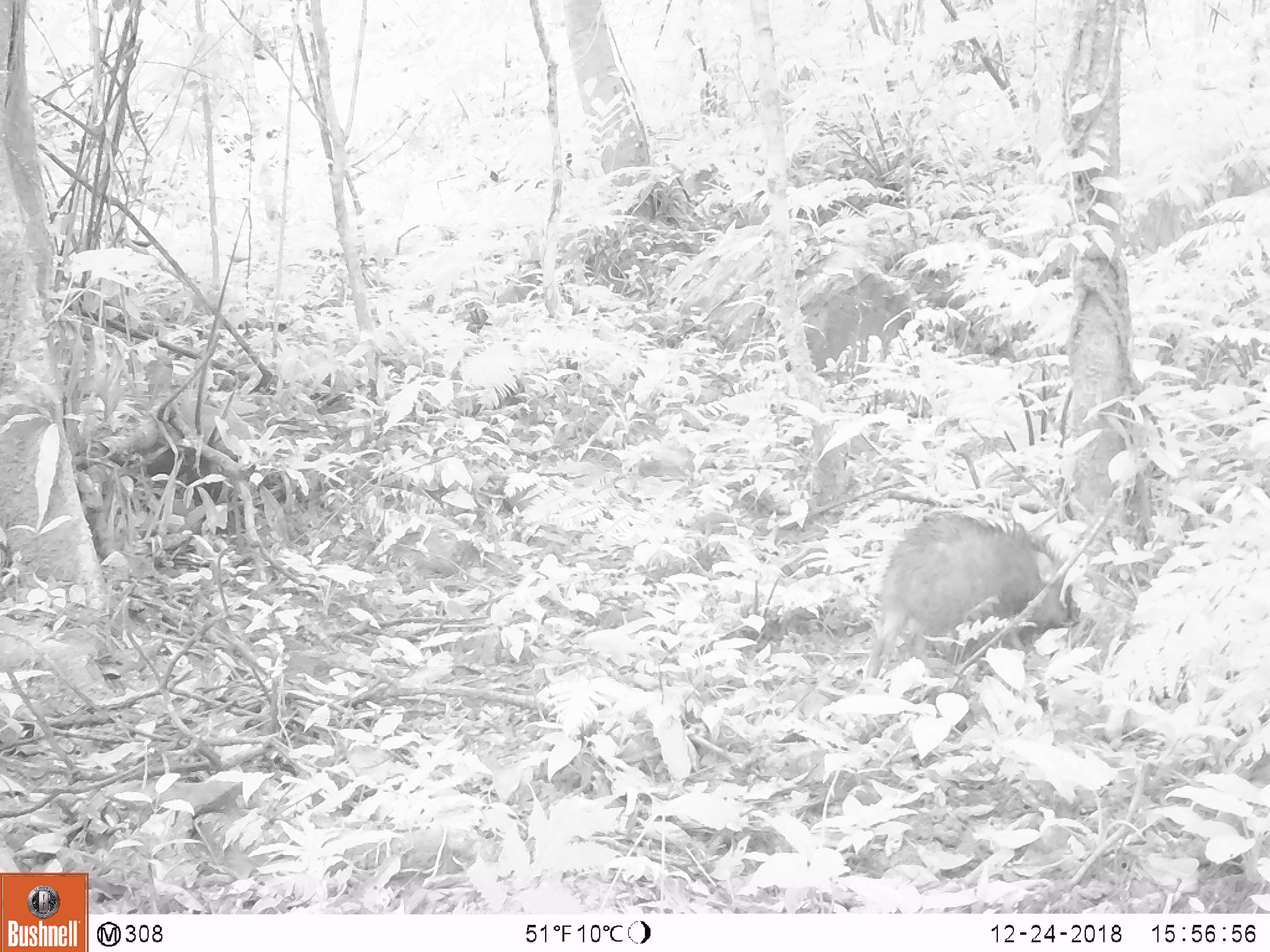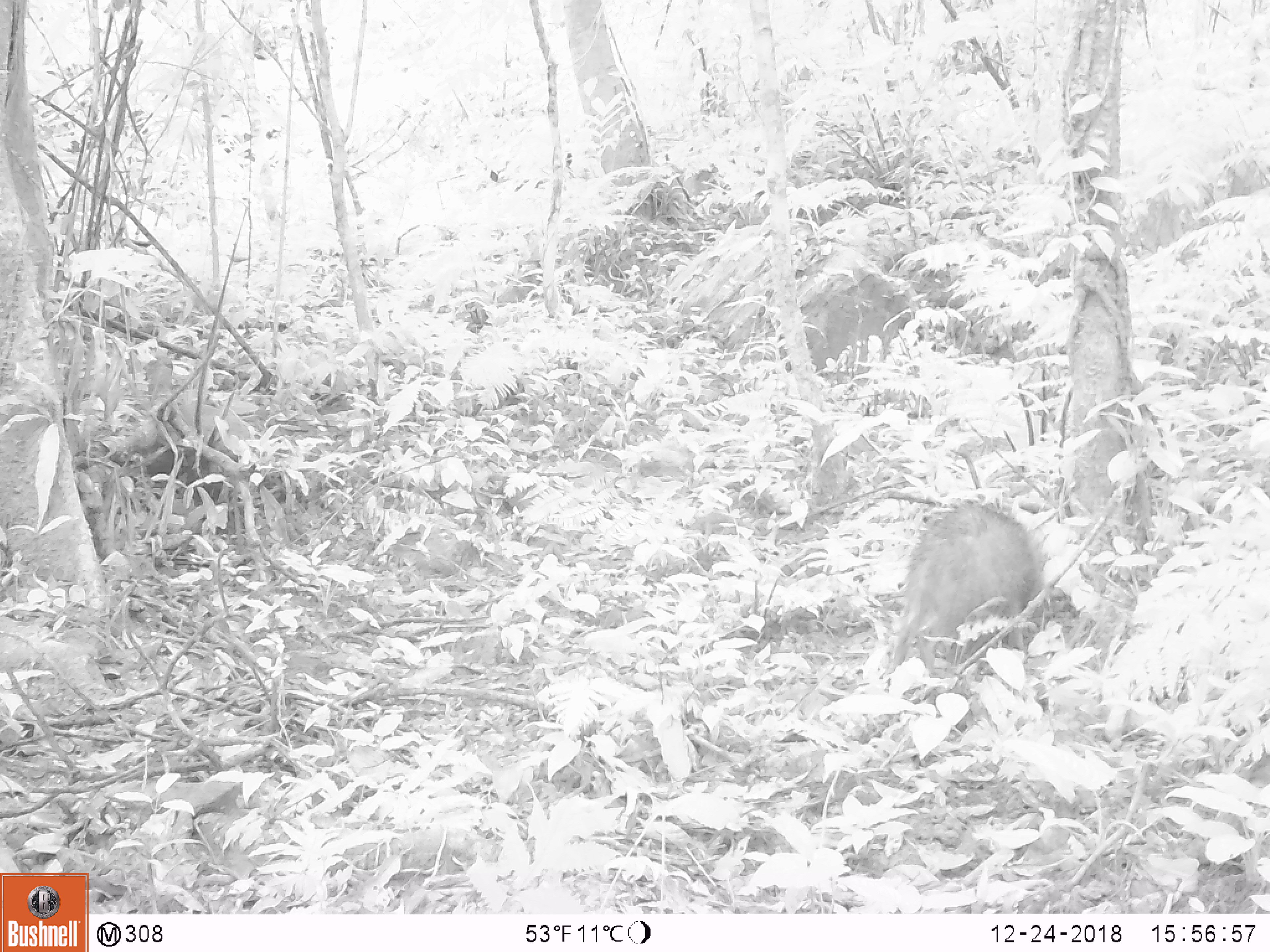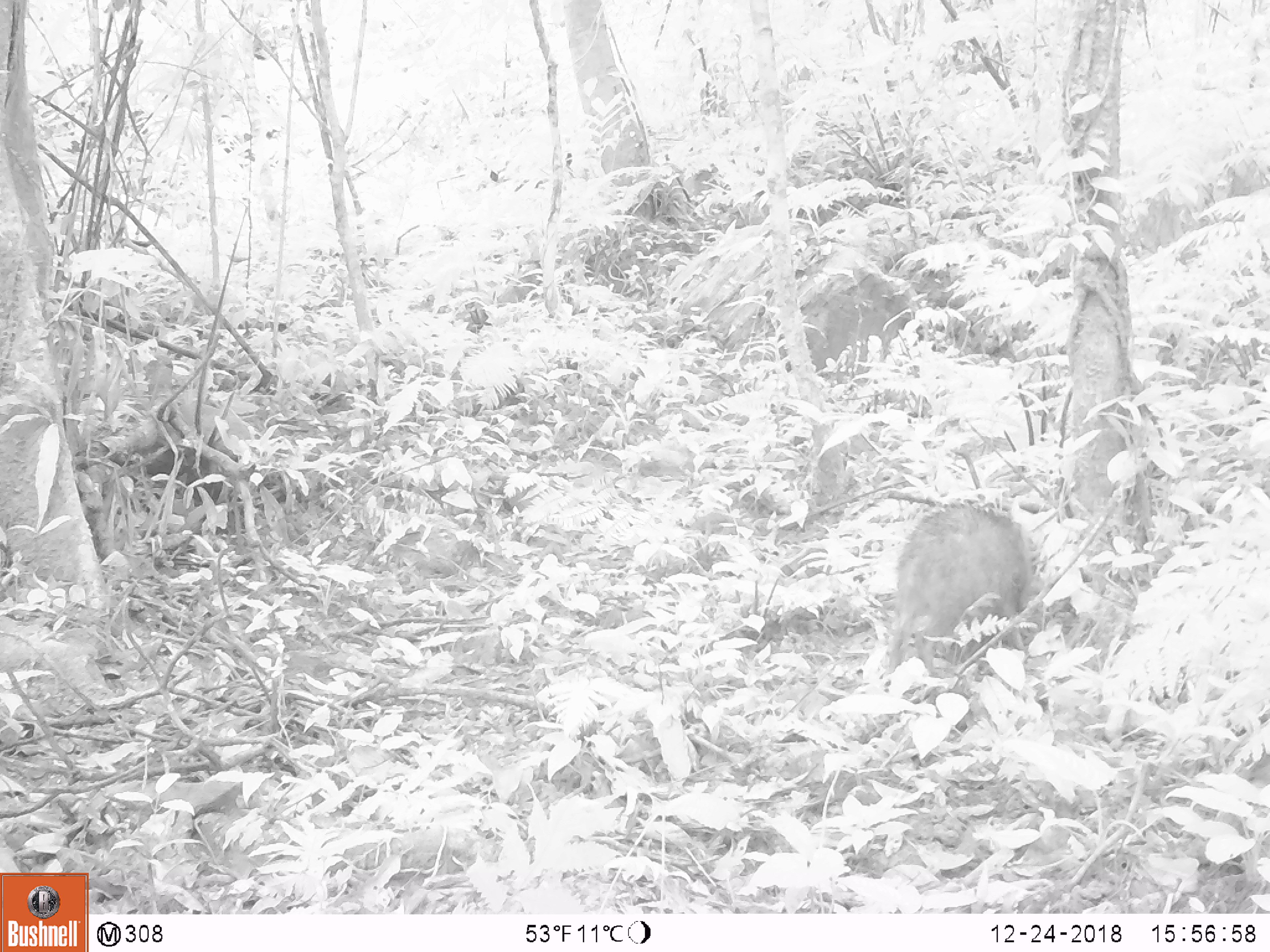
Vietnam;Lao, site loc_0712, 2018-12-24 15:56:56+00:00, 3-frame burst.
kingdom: Animalia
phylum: Chordata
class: Mammalia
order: Artiodactyla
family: Suidae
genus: Sus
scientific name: Sus scrofa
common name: eurasian wild pig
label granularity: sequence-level